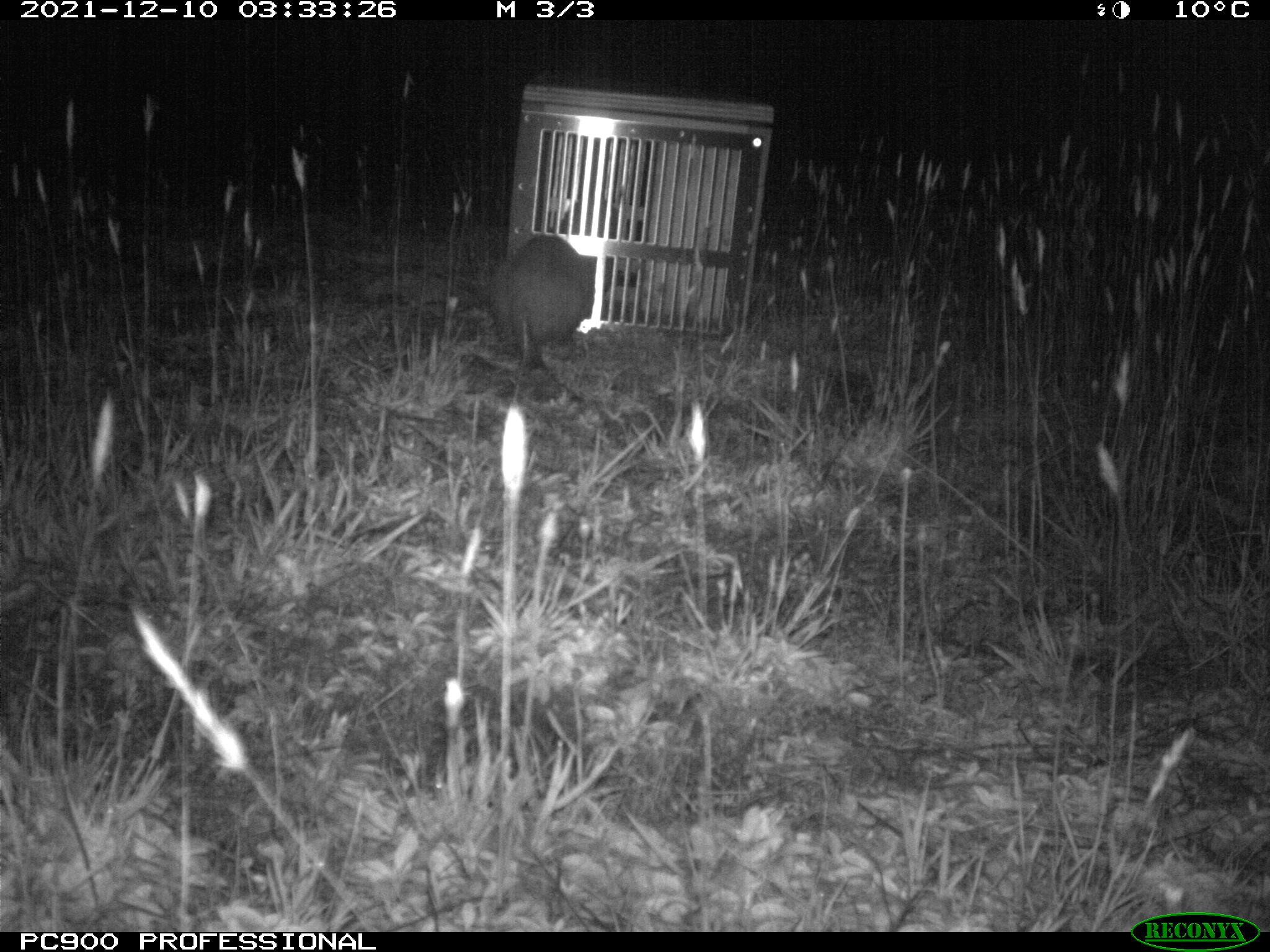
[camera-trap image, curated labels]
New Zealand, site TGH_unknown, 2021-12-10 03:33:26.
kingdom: Animalia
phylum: Chordata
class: Mammalia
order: Carnivora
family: Mustelidae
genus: Mustela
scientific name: Mustela furo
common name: ferret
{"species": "ferret (Mustela furo)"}